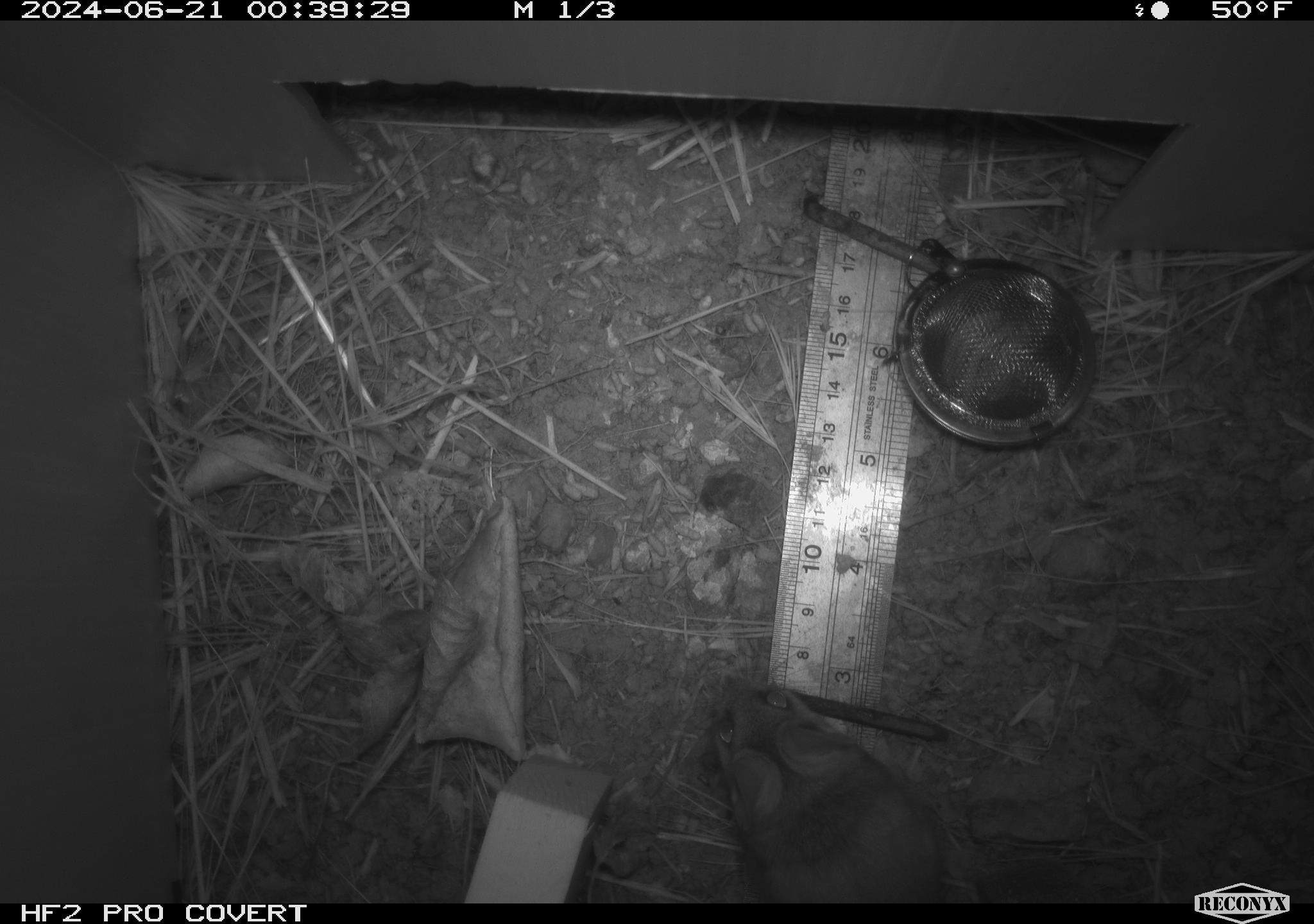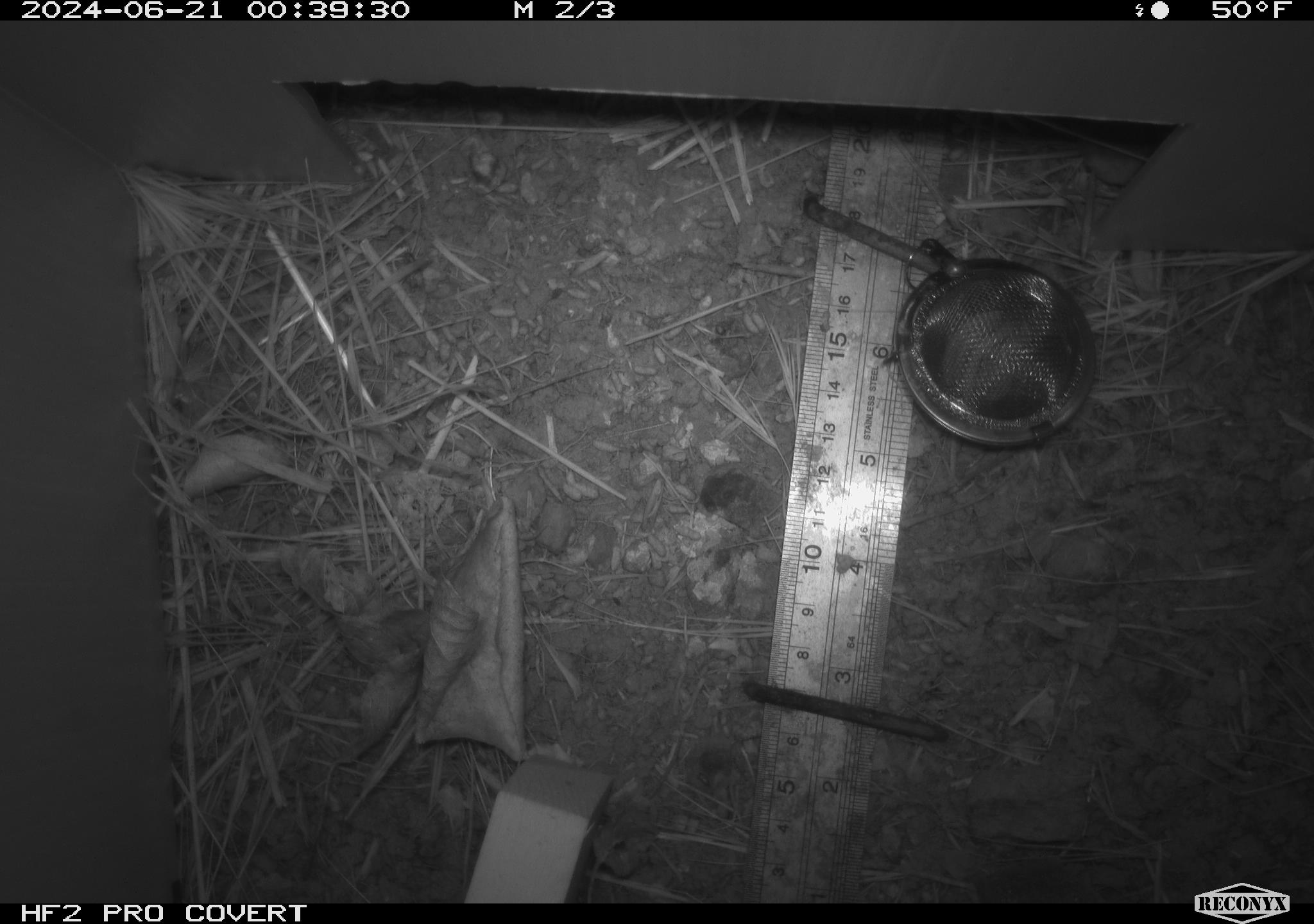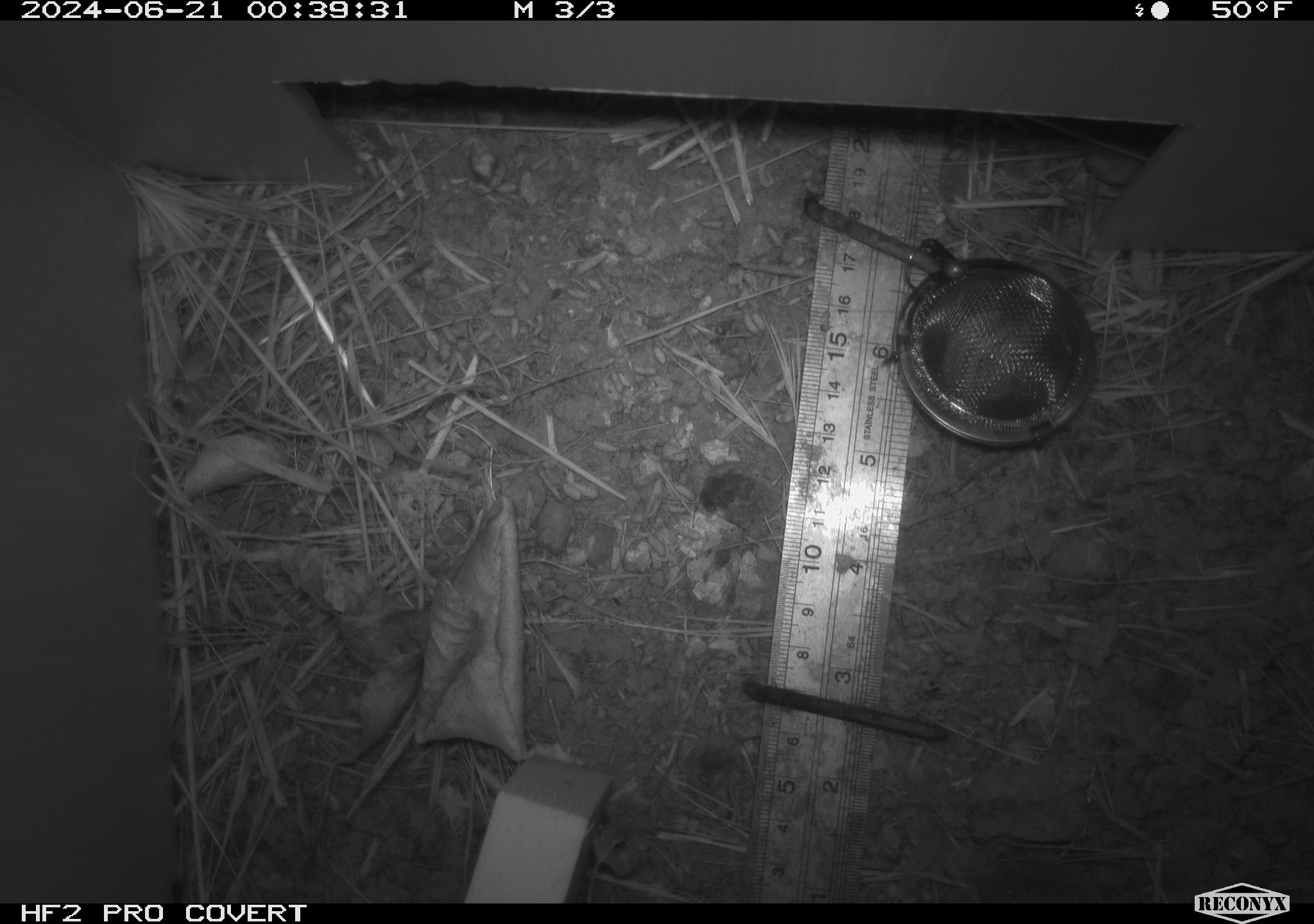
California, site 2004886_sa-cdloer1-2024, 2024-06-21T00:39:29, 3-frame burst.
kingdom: Animalia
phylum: Chordata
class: Mammalia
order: Rodentia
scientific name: Rodentia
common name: mouse species